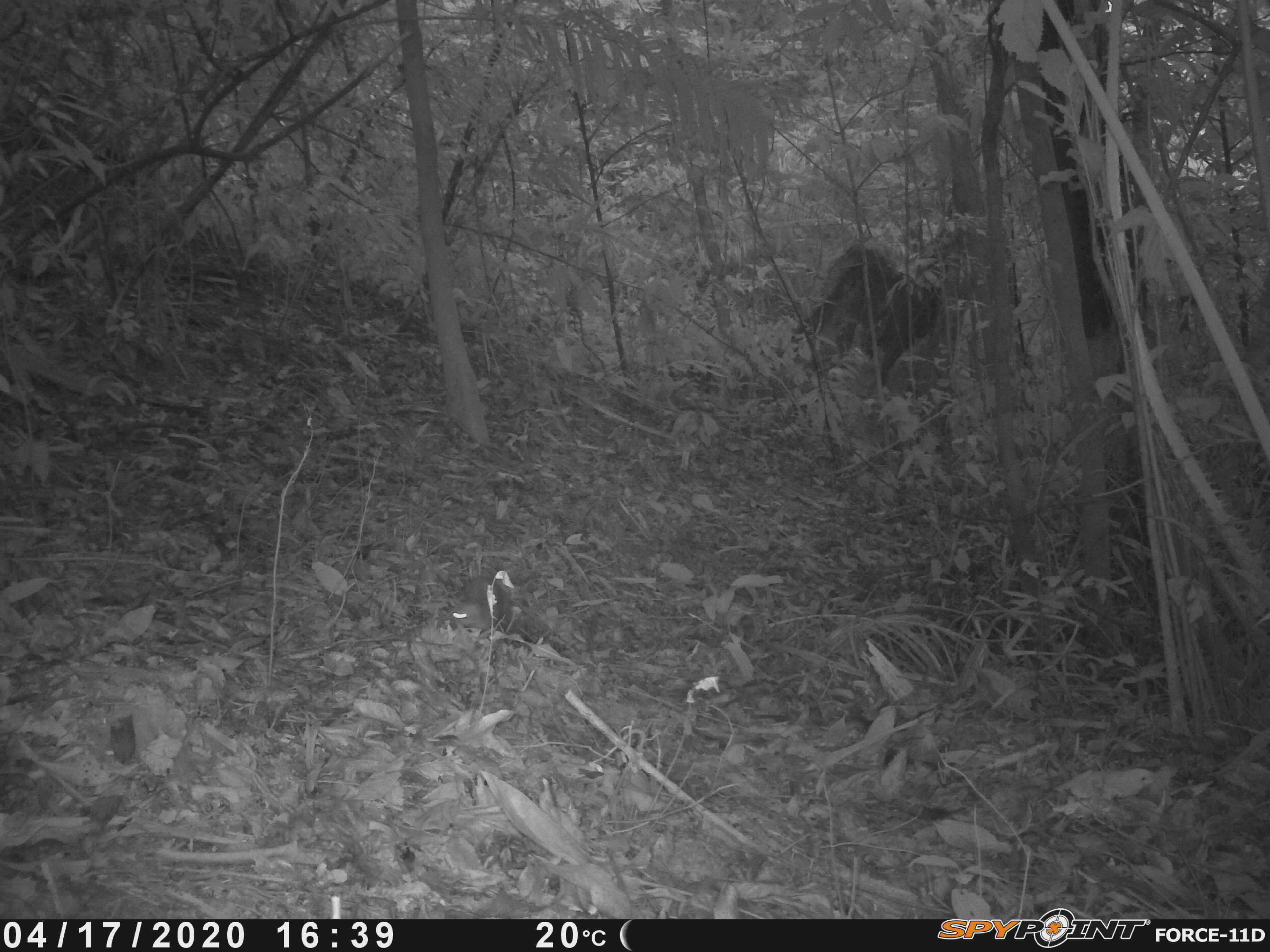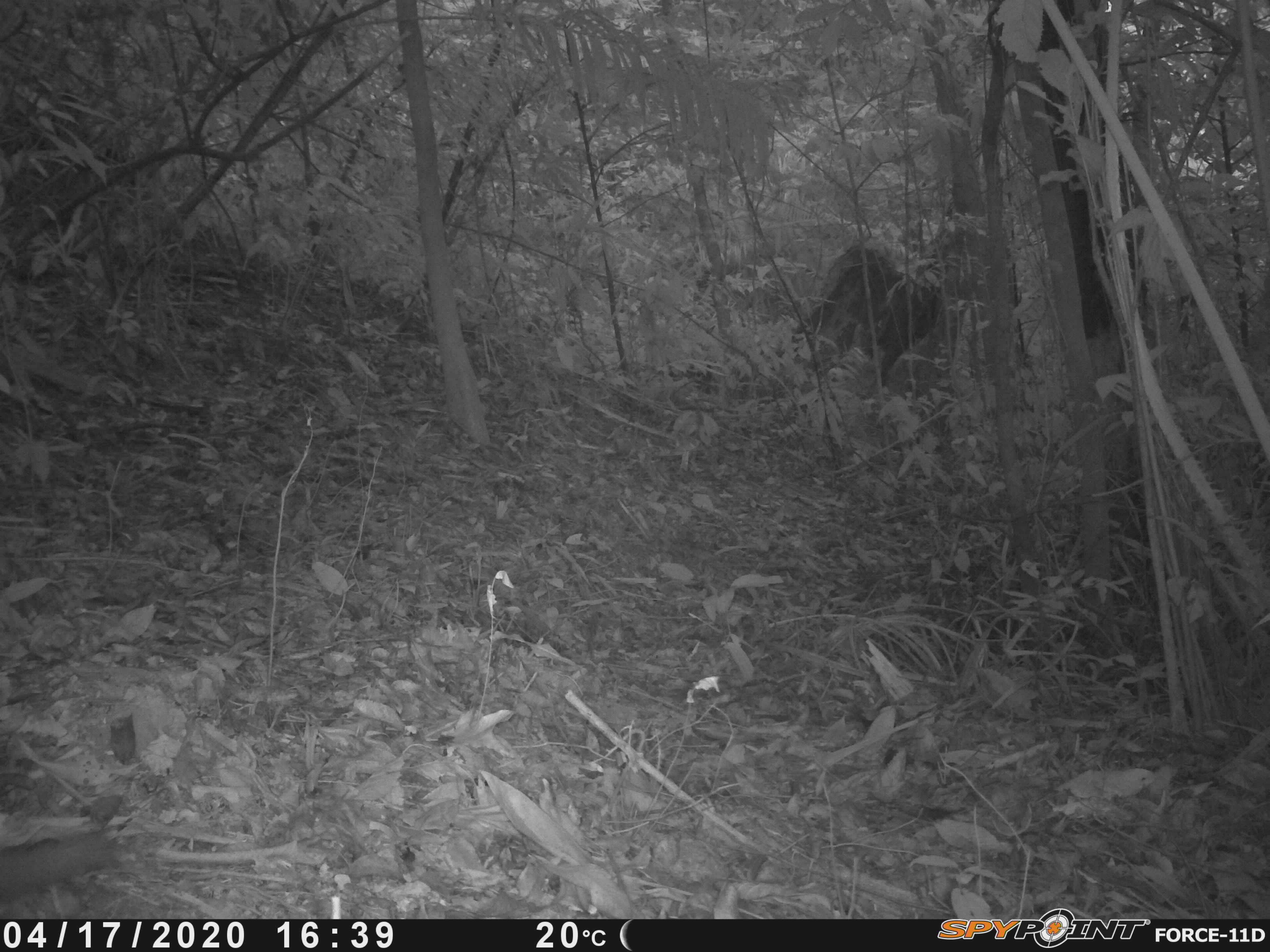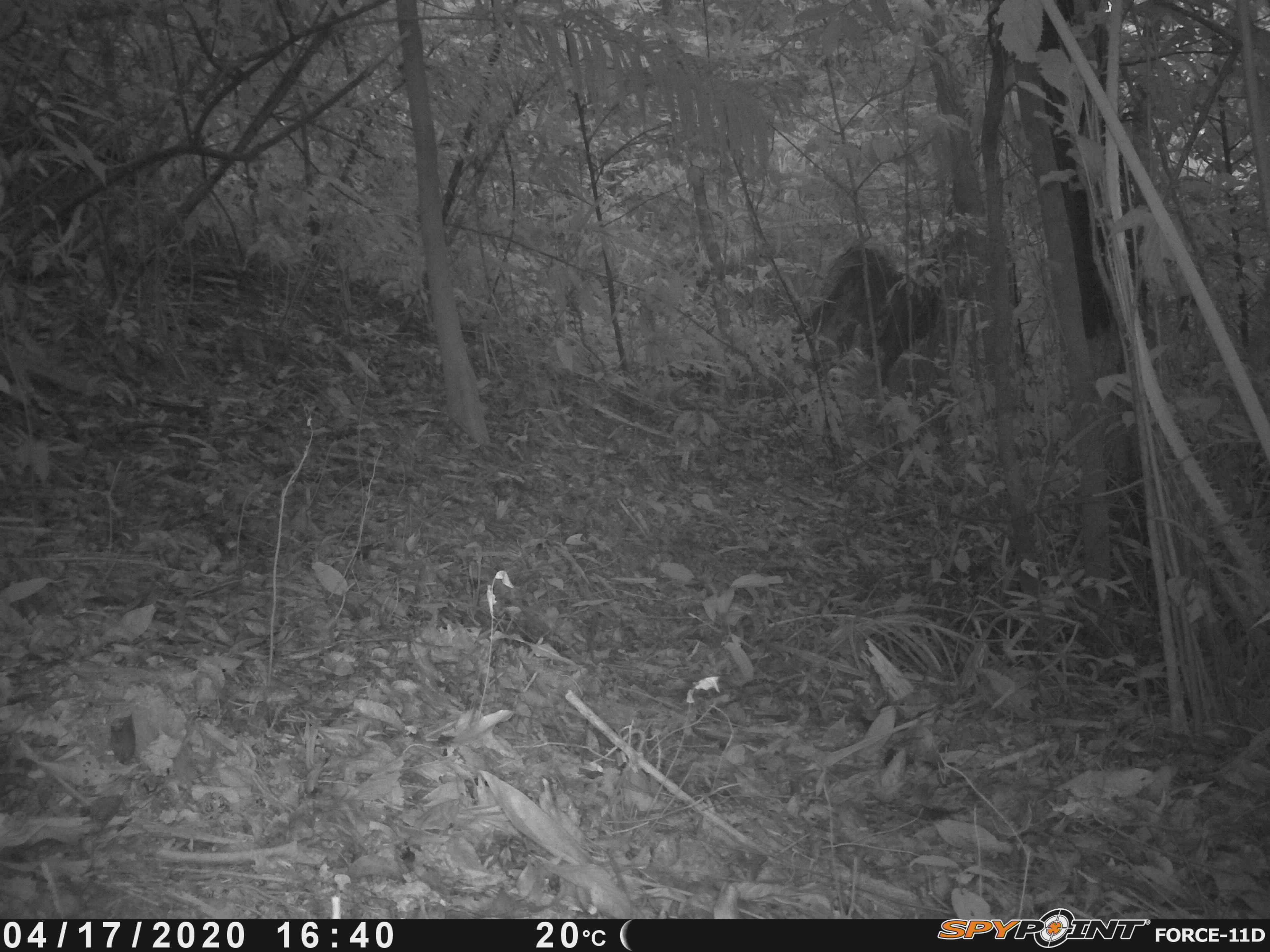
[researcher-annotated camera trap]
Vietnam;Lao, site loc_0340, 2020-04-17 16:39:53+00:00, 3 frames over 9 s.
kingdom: Animalia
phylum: Chordata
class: Mammalia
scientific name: Mammalia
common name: mammal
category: unidentified small mammal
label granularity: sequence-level